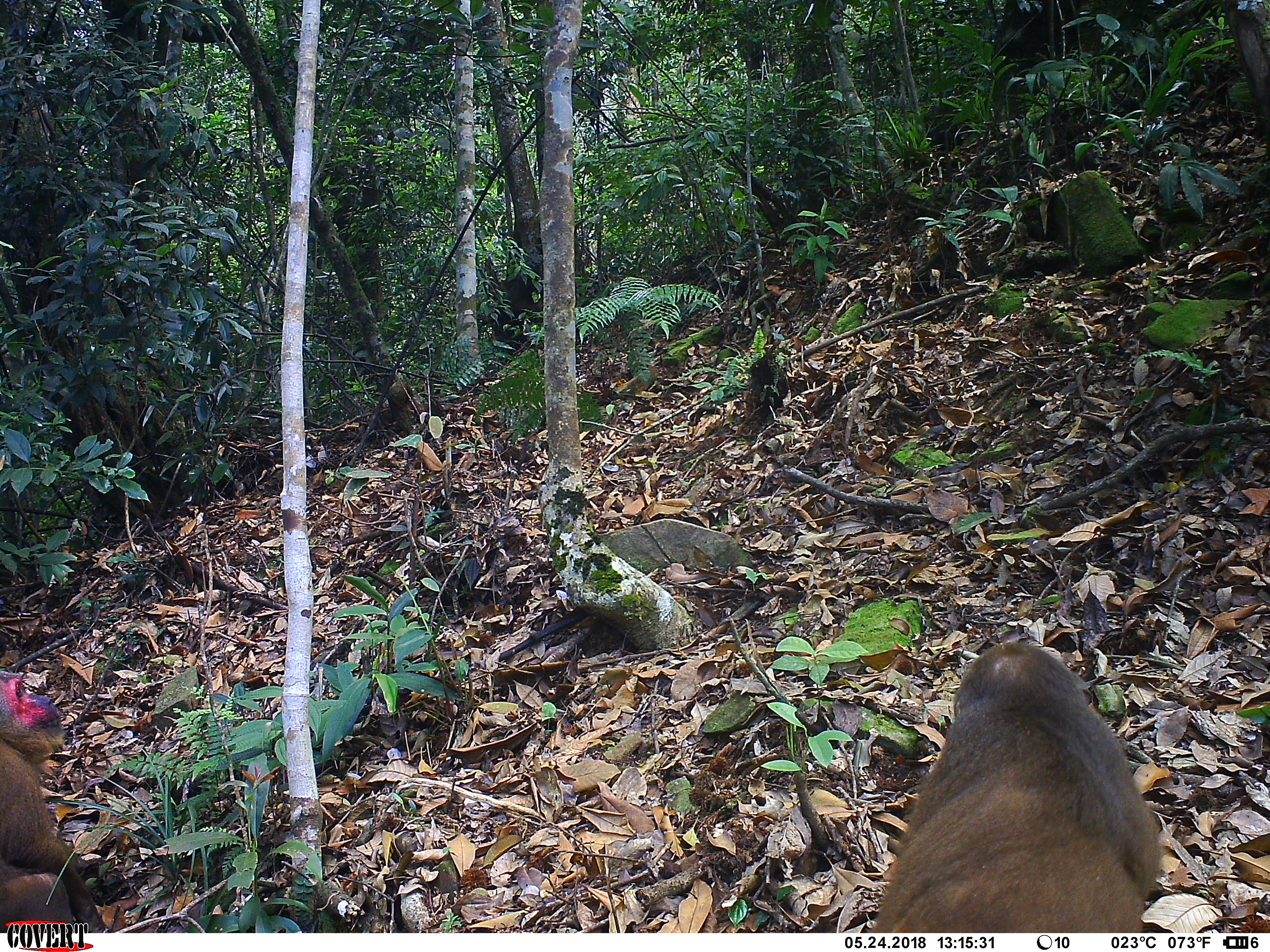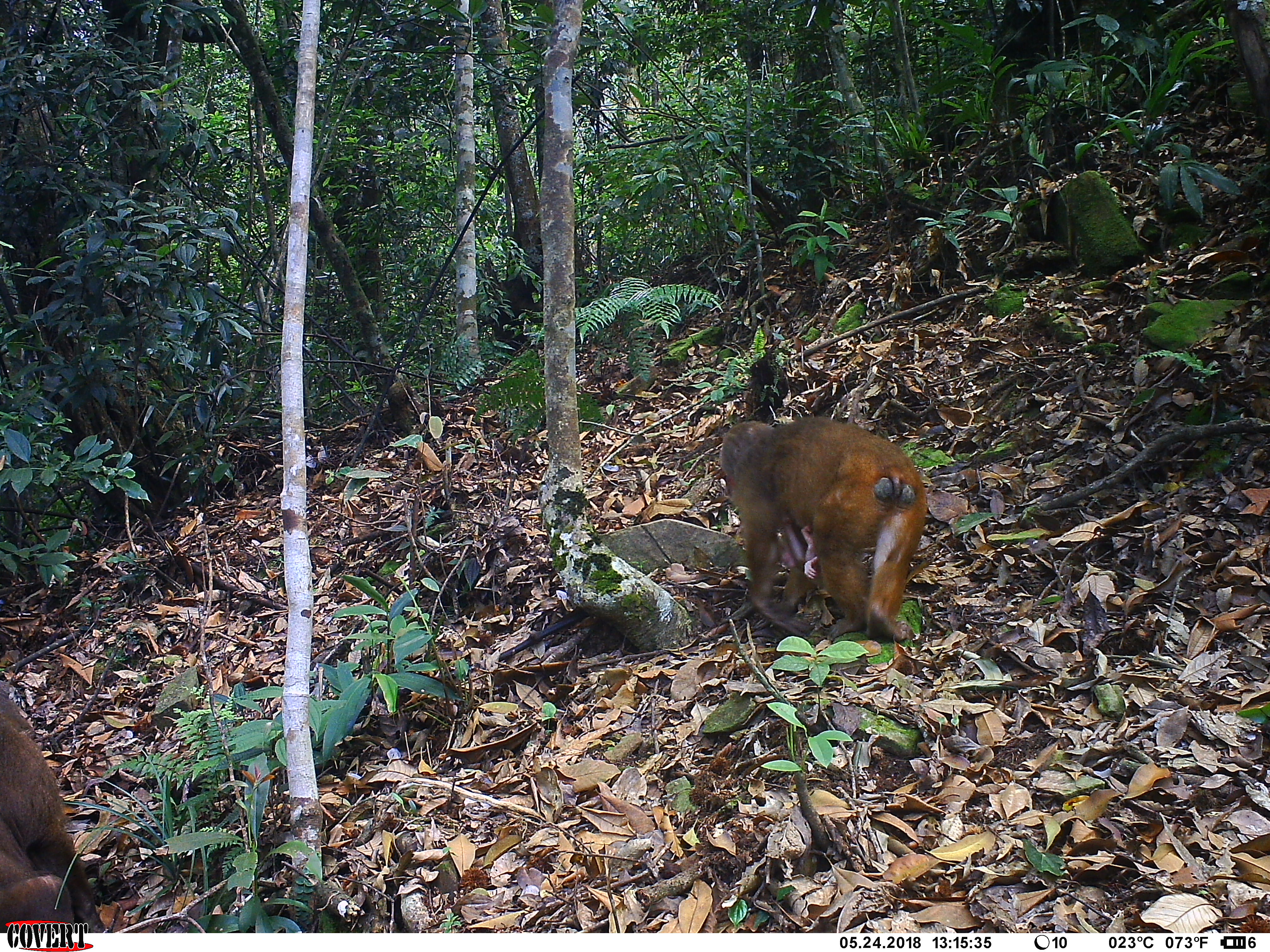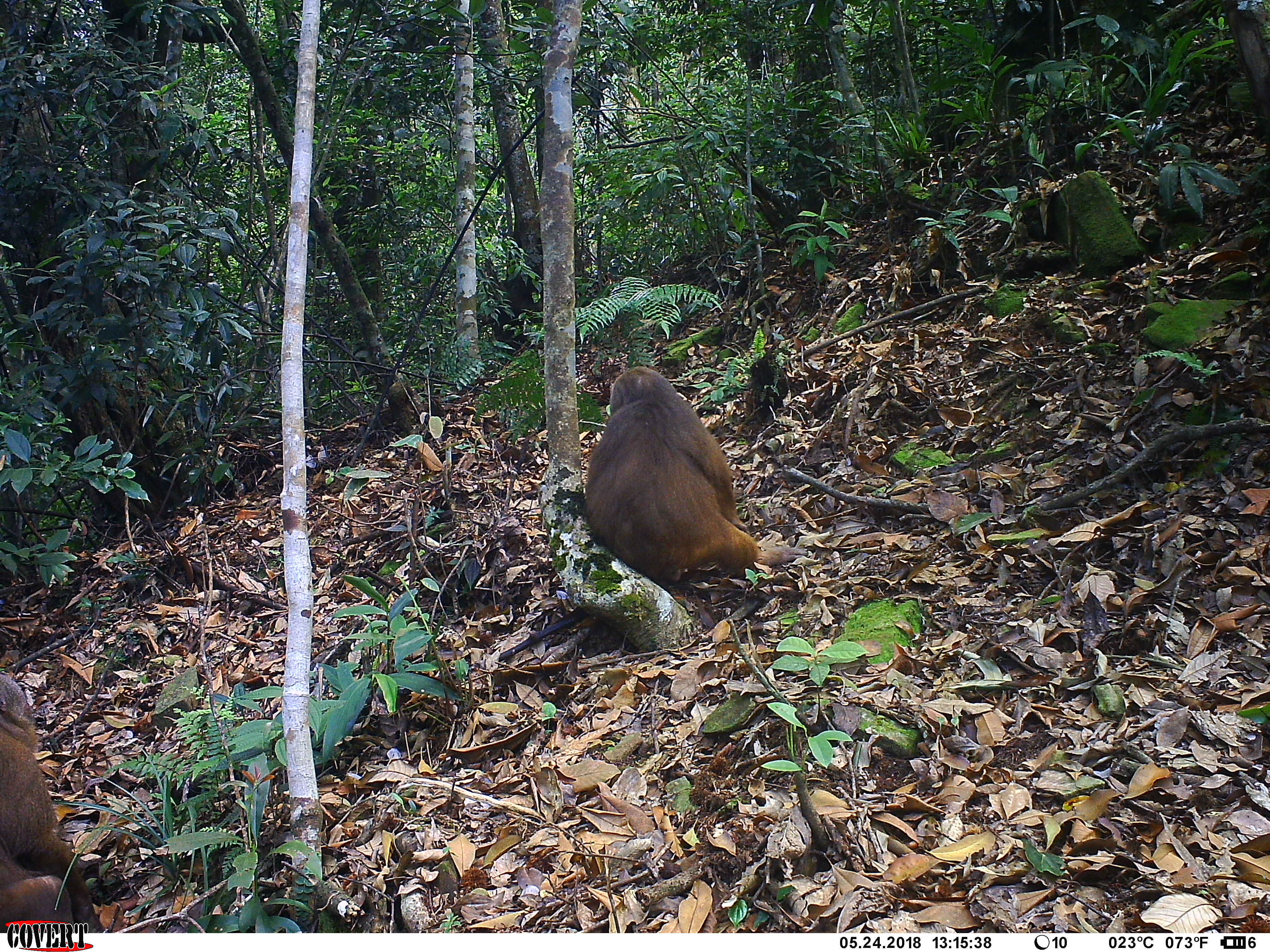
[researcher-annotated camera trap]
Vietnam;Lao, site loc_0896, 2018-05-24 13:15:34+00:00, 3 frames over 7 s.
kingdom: Animalia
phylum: Chordata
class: Mammalia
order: Primates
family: Cercopithecidae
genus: Macaca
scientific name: Macaca arctoides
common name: stump-tailed macaque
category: stump tailed macaque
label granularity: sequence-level